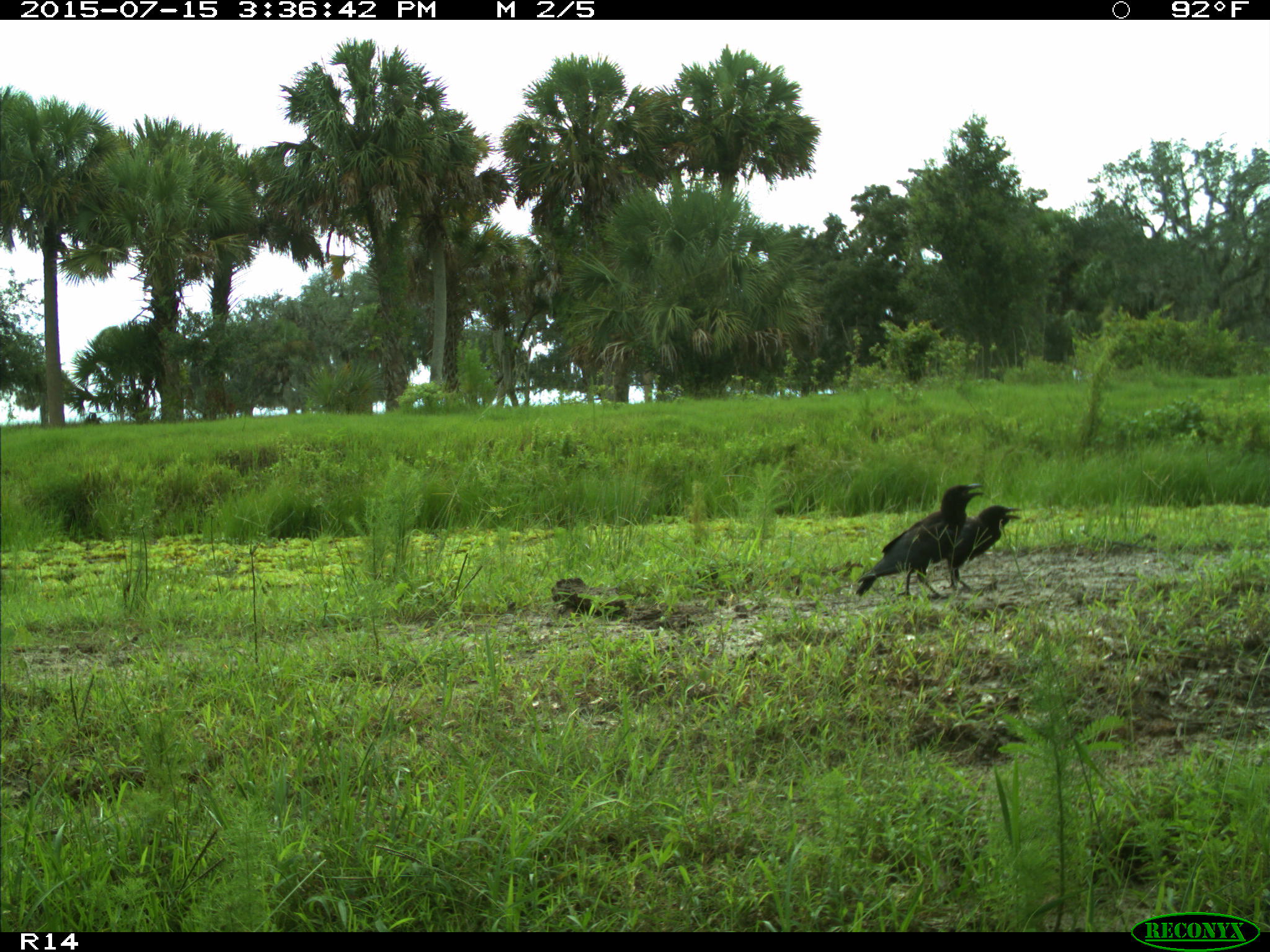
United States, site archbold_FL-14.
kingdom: Animalia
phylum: Chordata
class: Aves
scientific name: Aves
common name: birds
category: unidentified bird